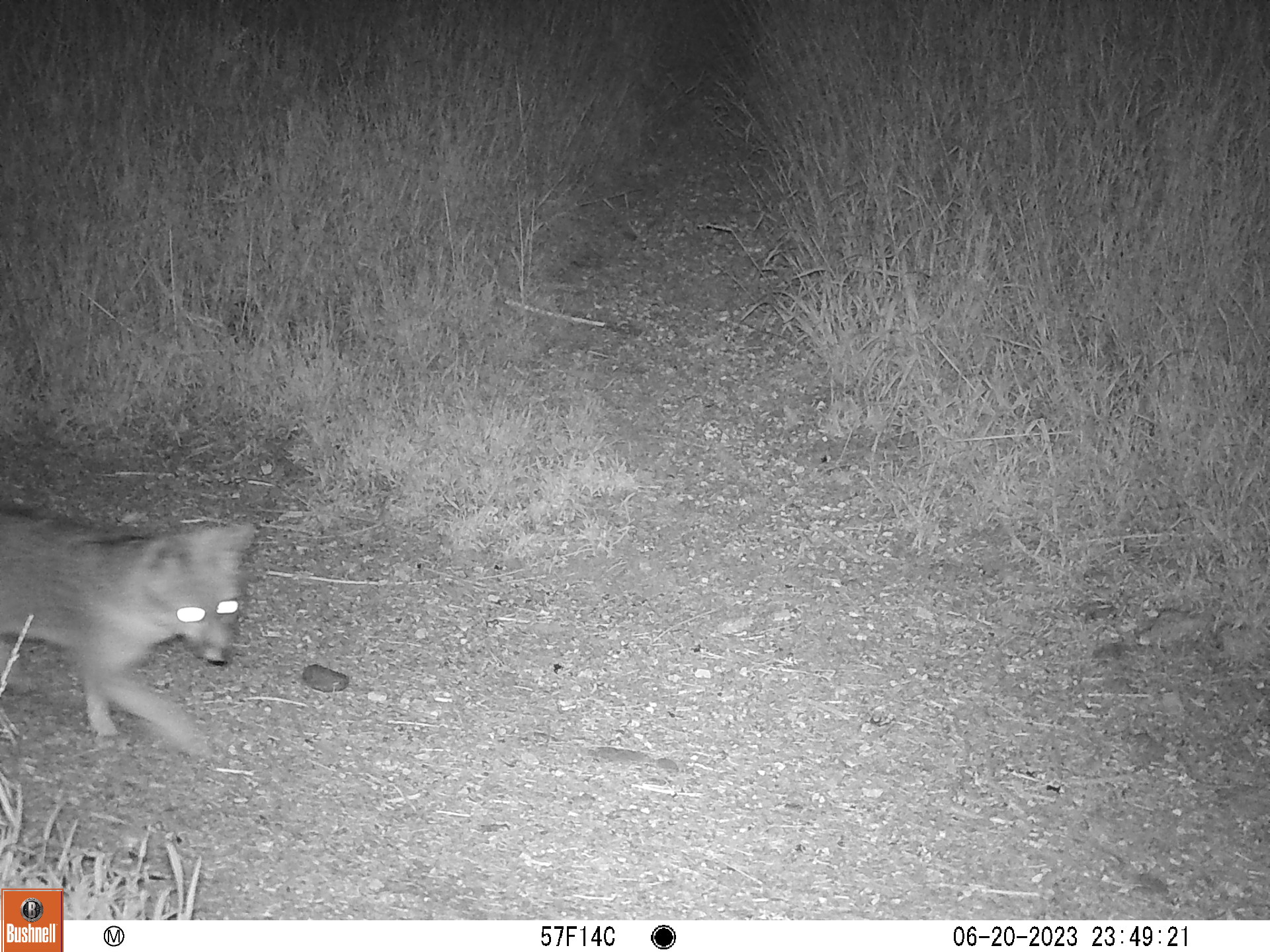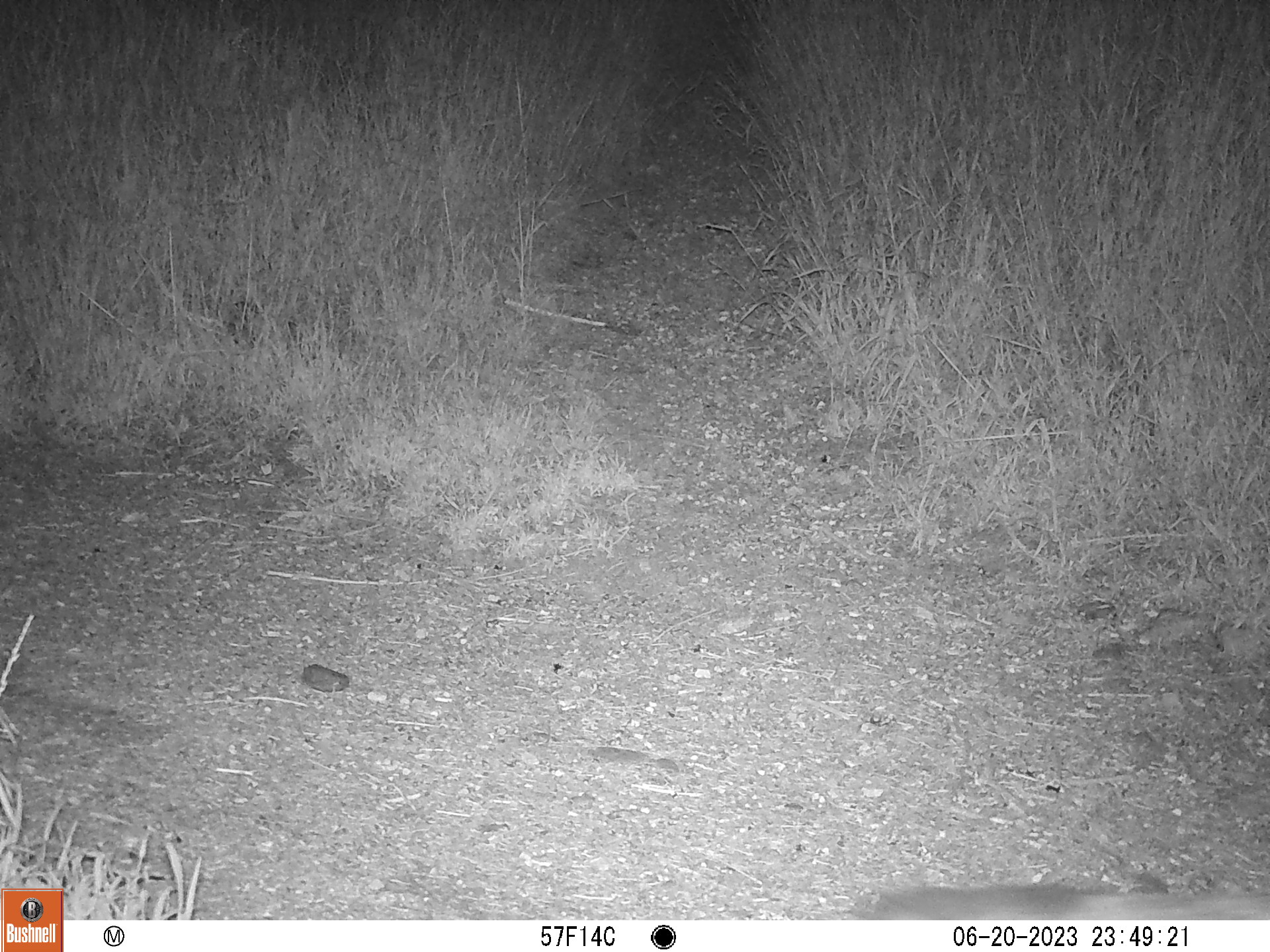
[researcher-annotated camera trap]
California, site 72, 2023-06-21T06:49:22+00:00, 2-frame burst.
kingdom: Animalia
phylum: Chordata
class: Mammalia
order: Carnivora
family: Canidae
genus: Urocyon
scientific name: Urocyon cinereoargenteus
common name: gray fox